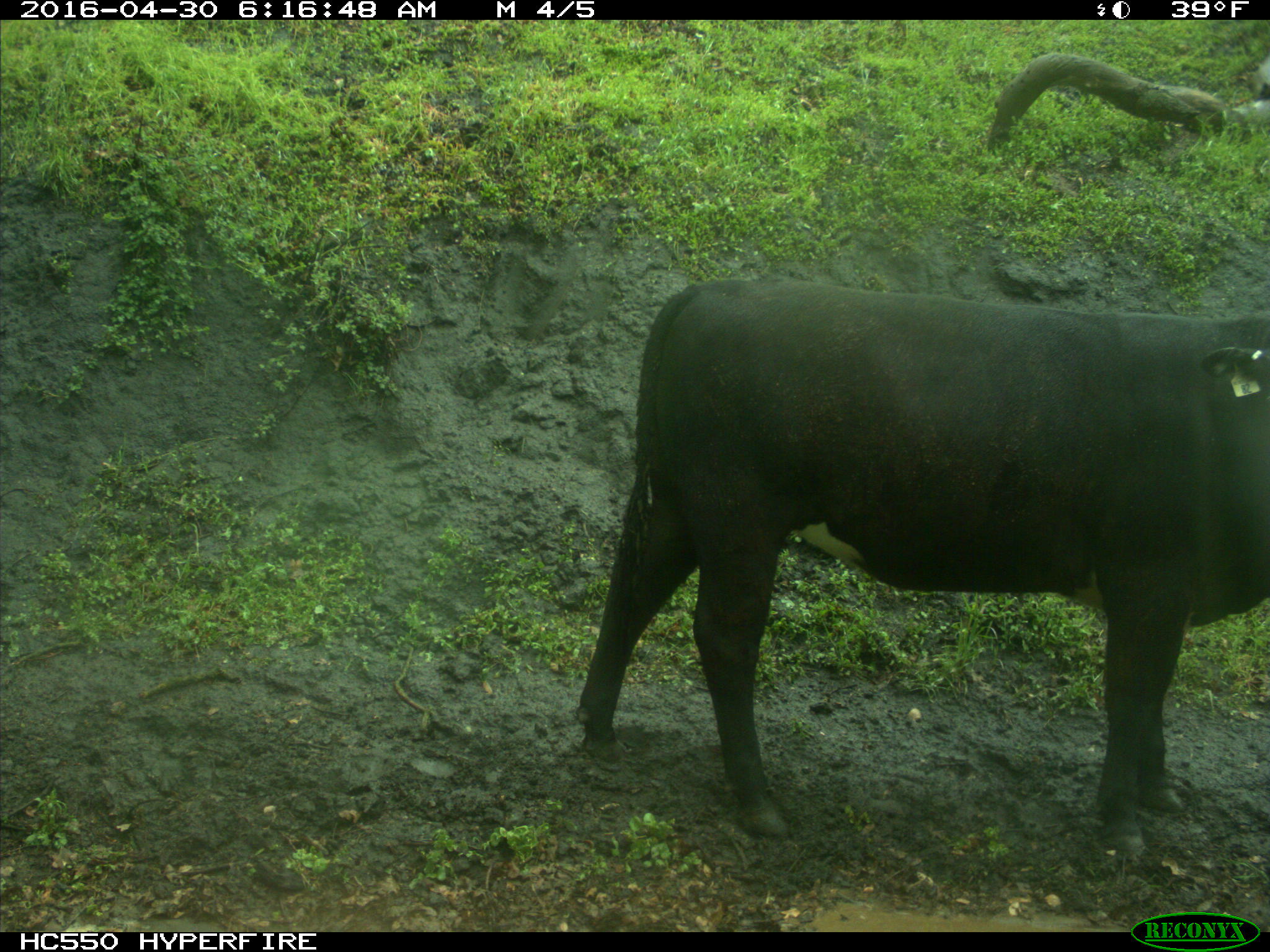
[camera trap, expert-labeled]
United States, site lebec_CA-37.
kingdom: Animalia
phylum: Chordata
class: Mammalia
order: Artiodactyla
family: Bovidae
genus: Bos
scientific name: Bos taurus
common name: domestic cow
Bos taurus (domestic cow).